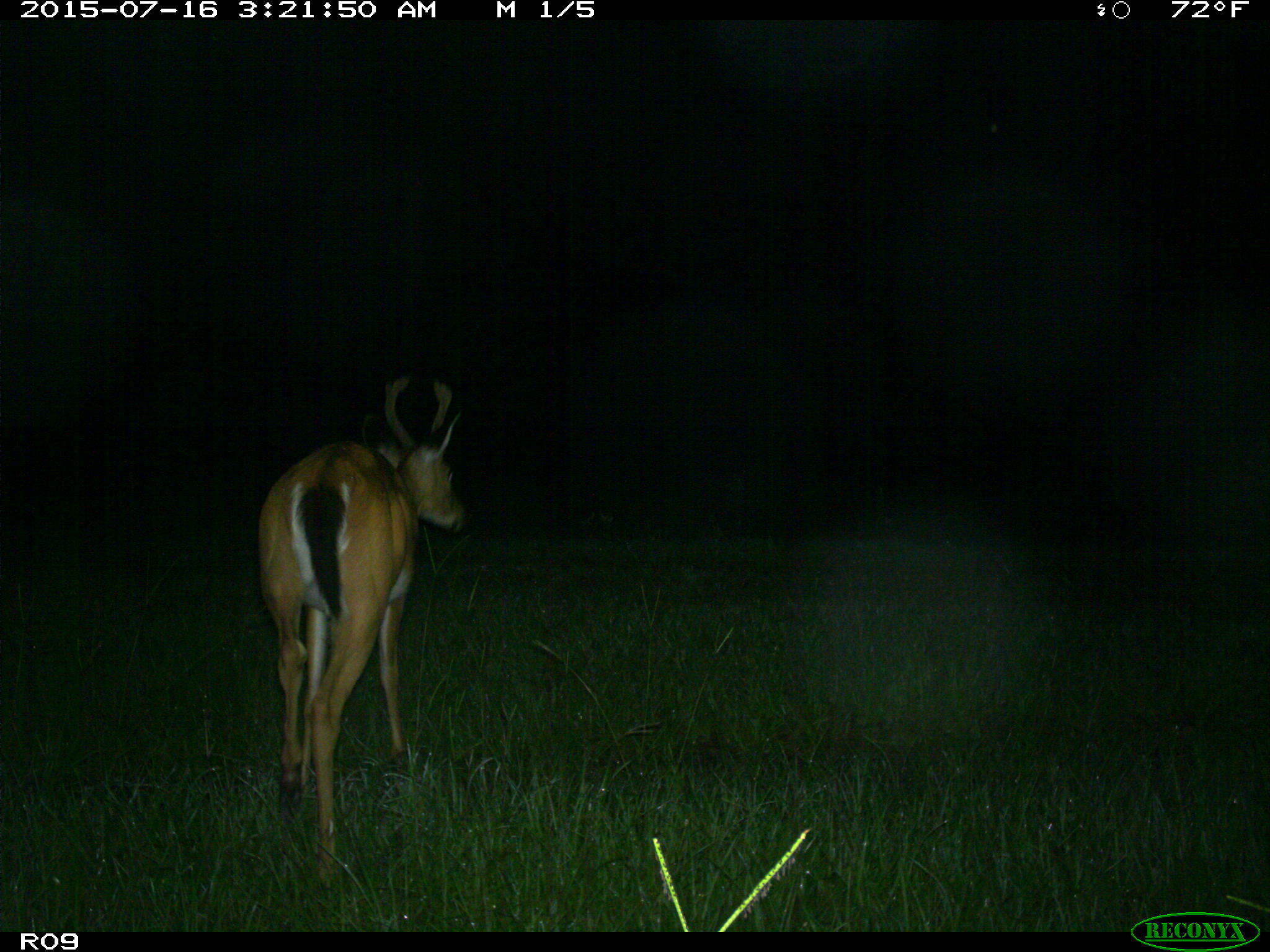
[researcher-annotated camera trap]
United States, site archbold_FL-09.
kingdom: Animalia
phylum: Chordata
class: Mammalia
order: Artiodactyla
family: Cervidae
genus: Odocoileus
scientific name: Odocoileus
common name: deer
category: unidentified deer